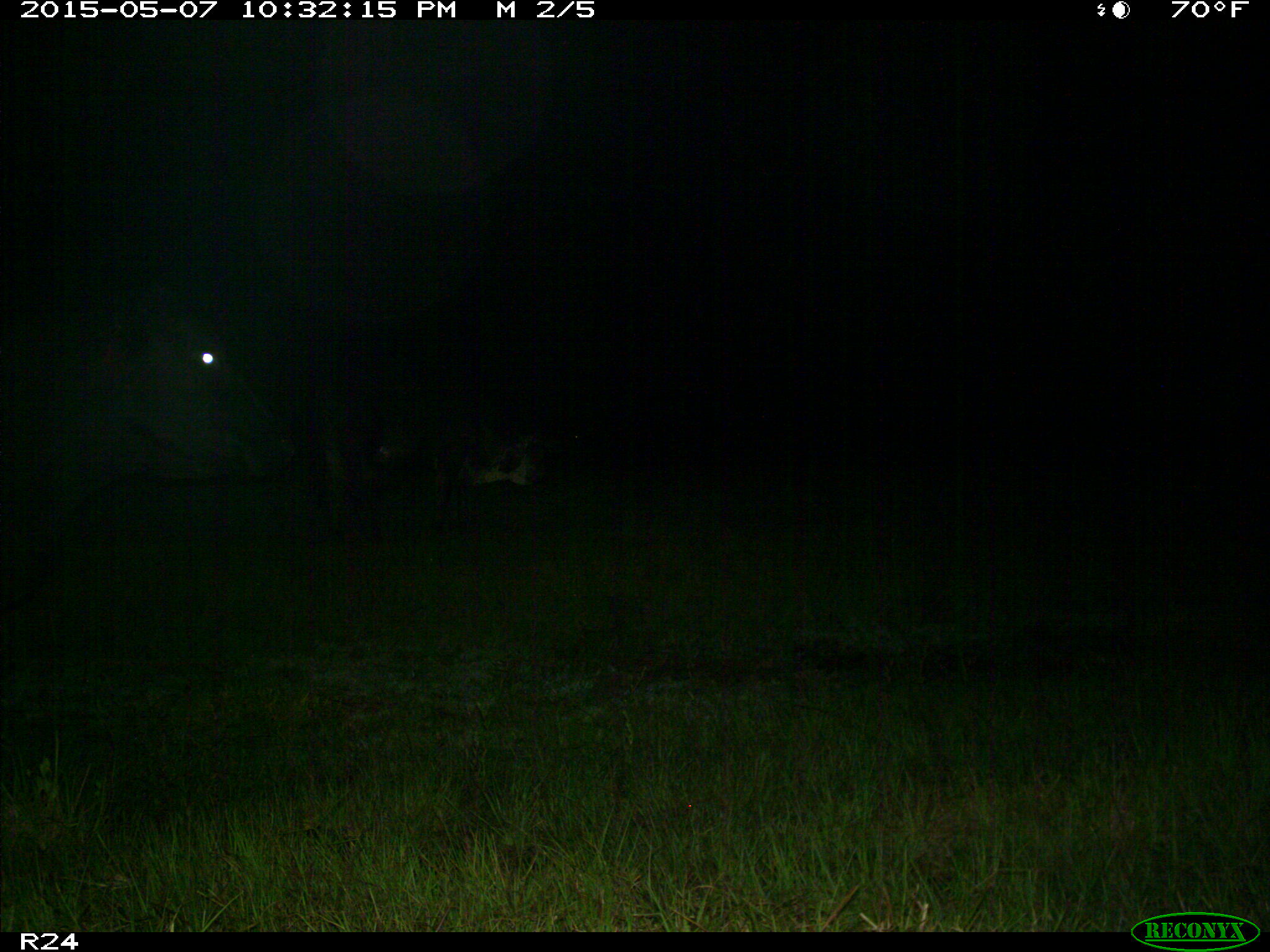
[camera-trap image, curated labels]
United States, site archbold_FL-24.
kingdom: Animalia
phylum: Chordata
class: Mammalia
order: Artiodactyla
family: Bovidae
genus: Bos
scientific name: Bos taurus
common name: domestic cow